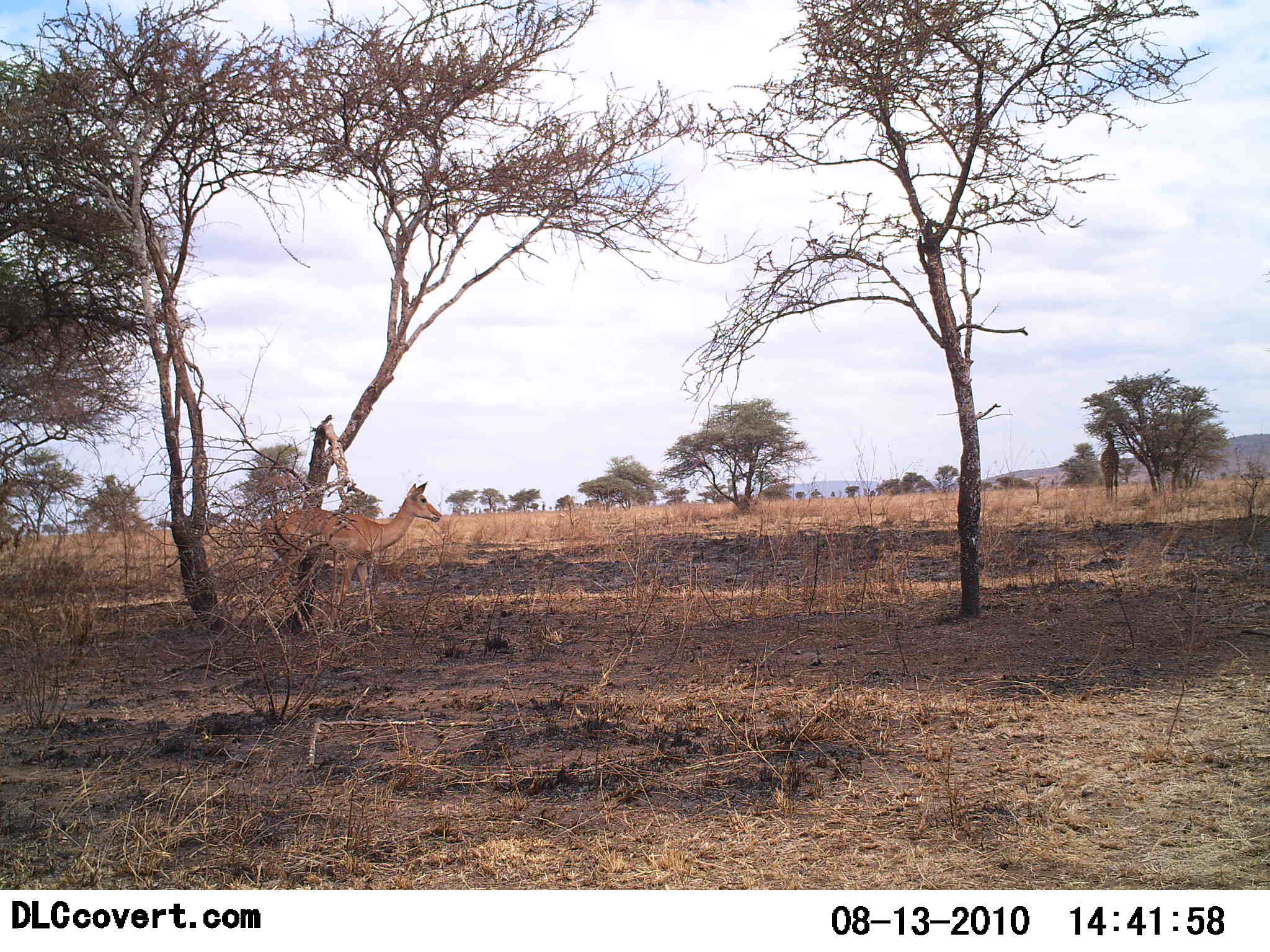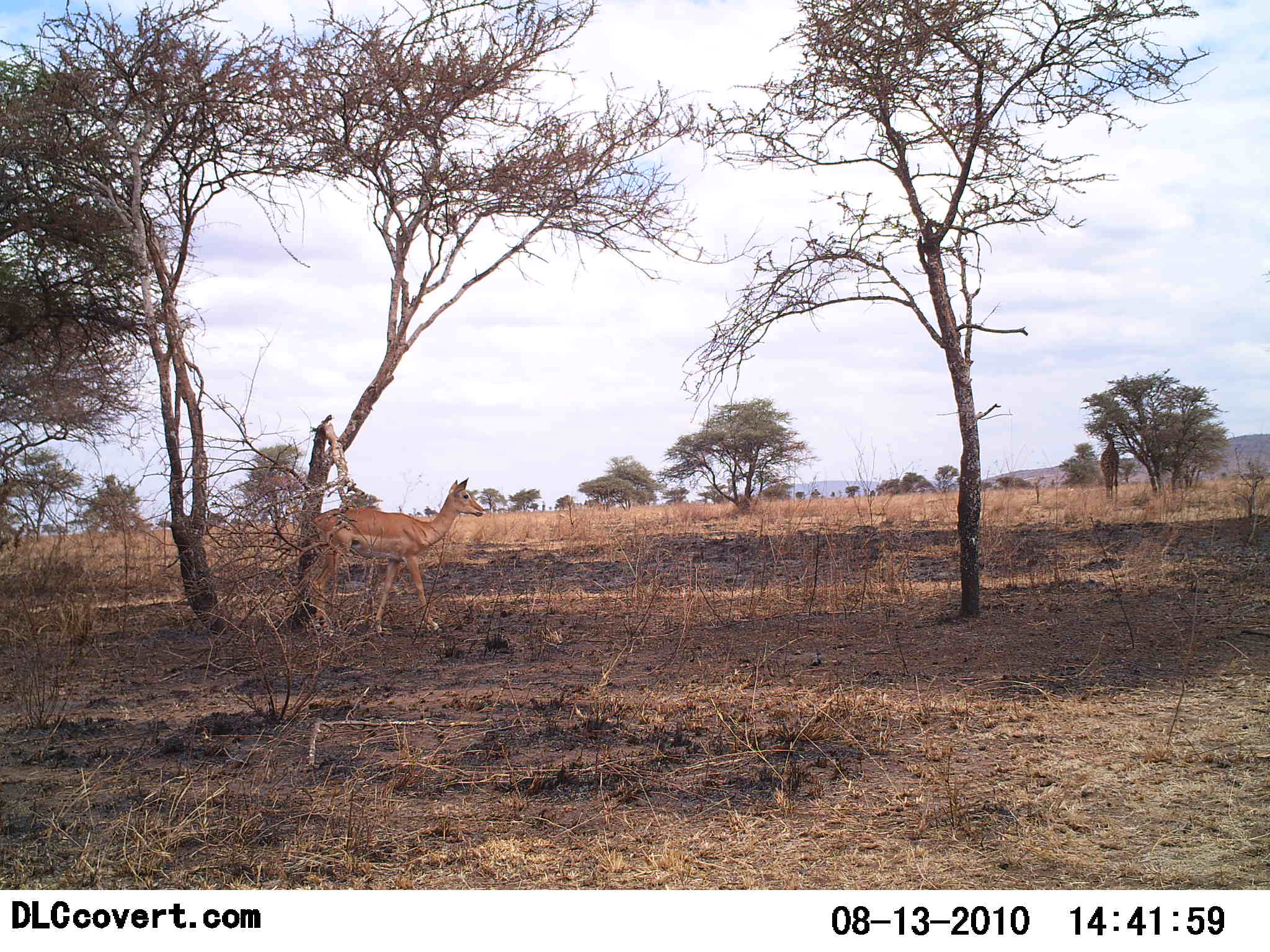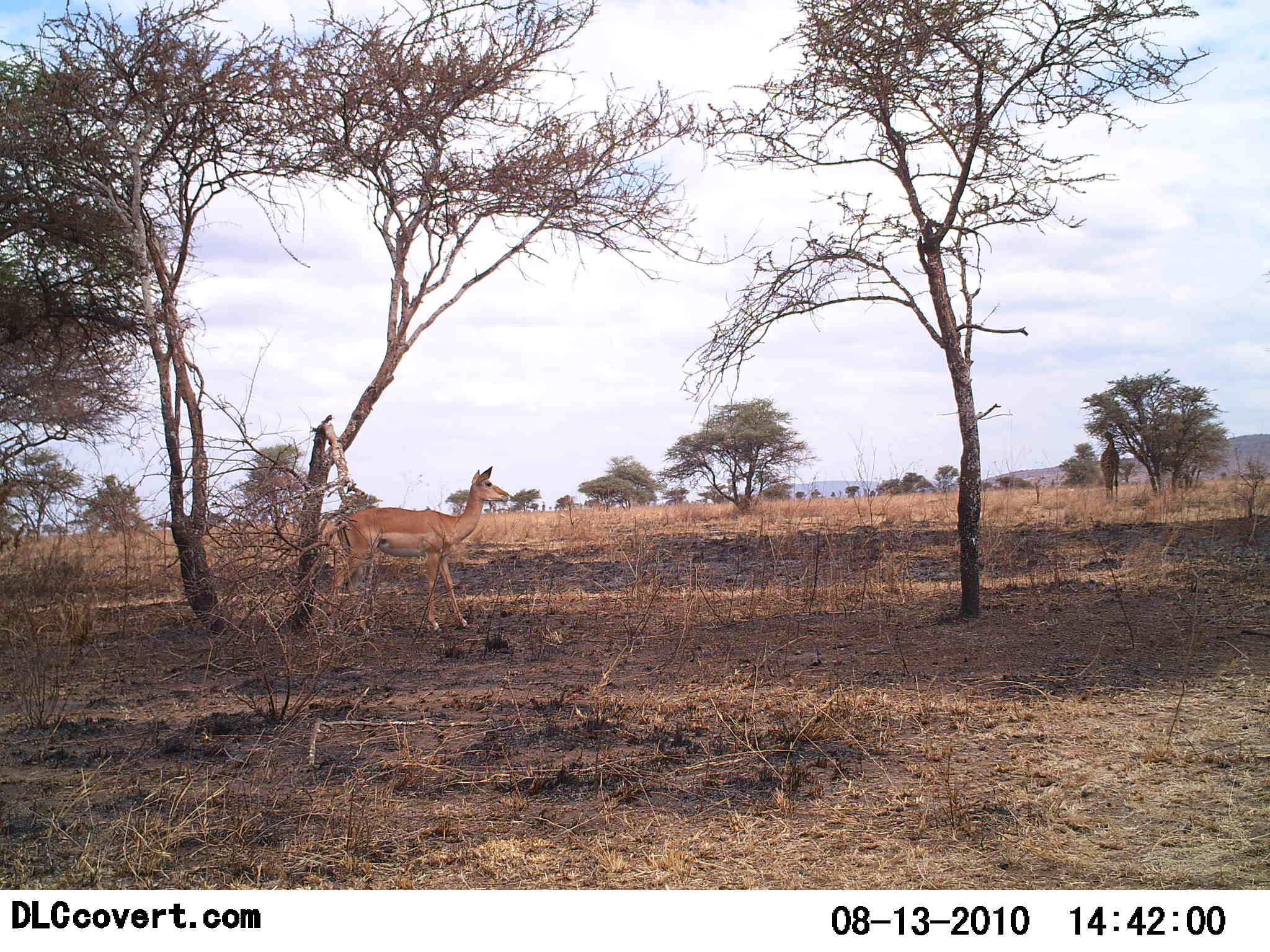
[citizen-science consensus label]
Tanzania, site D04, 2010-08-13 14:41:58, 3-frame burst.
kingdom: Animalia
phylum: Chordata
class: Mammalia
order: Artiodactyla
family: Bovidae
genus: Nanger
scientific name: Nanger granti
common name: grant's gazelle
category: gazellegrants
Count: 1.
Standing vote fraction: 8%.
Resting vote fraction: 0%.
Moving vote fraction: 92%.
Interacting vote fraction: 0%.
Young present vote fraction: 0%.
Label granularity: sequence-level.